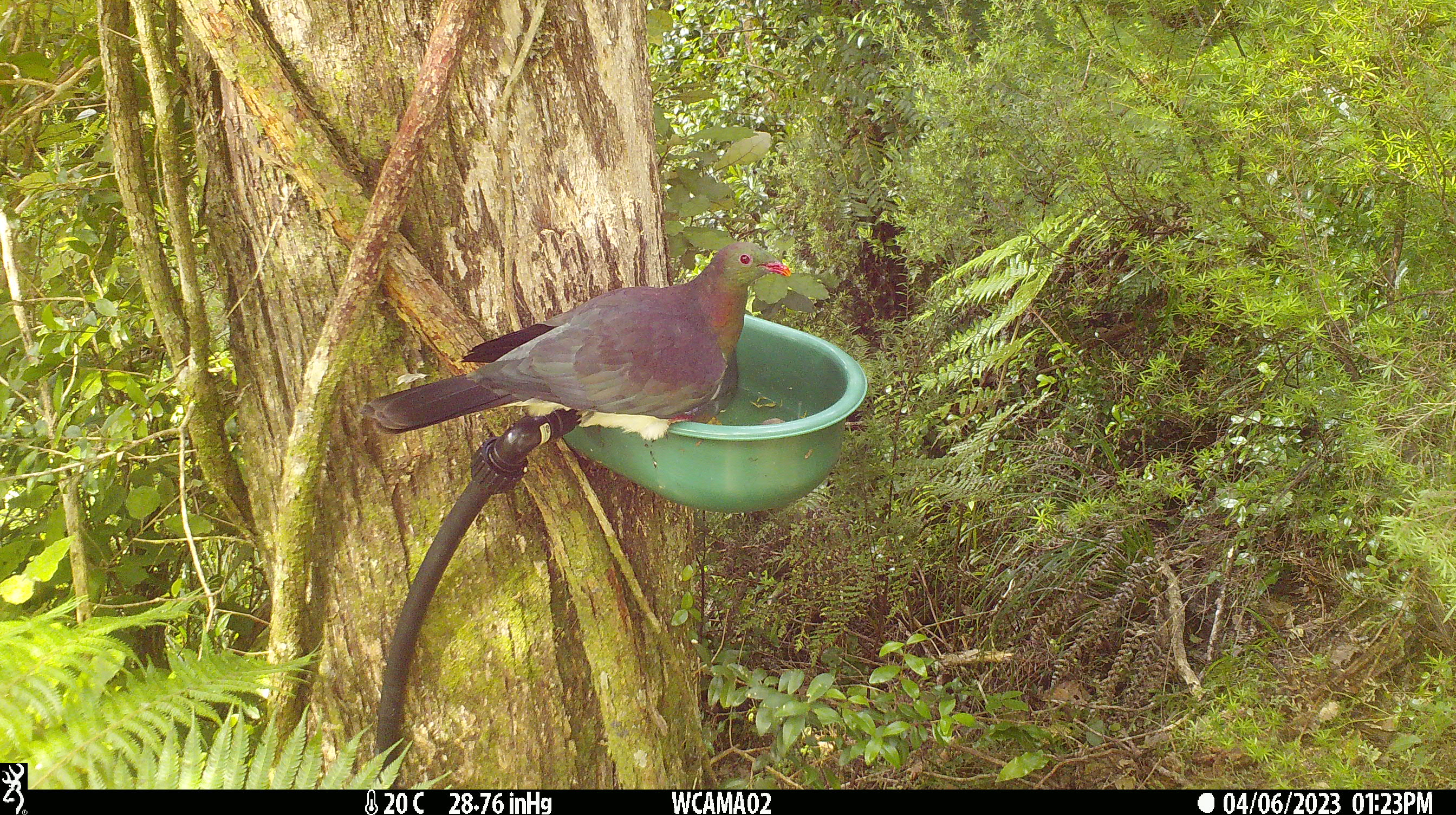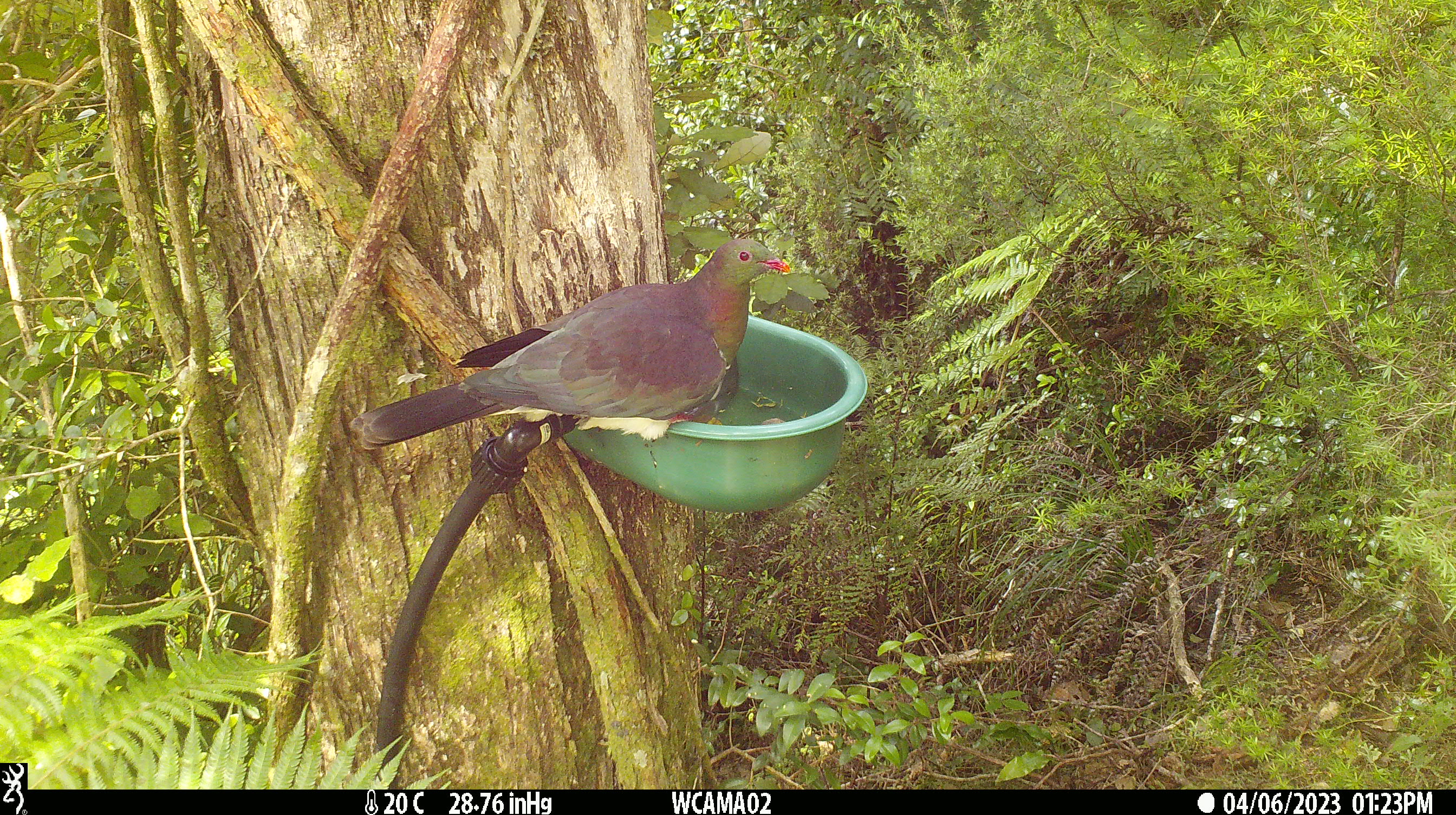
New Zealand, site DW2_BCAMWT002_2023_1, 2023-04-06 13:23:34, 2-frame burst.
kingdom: Animalia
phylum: Chordata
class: Aves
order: Columbiformes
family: Columbidae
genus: Hemiphaga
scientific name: Hemiphaga novaeseelandiae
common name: new zealand pigeon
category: kereru